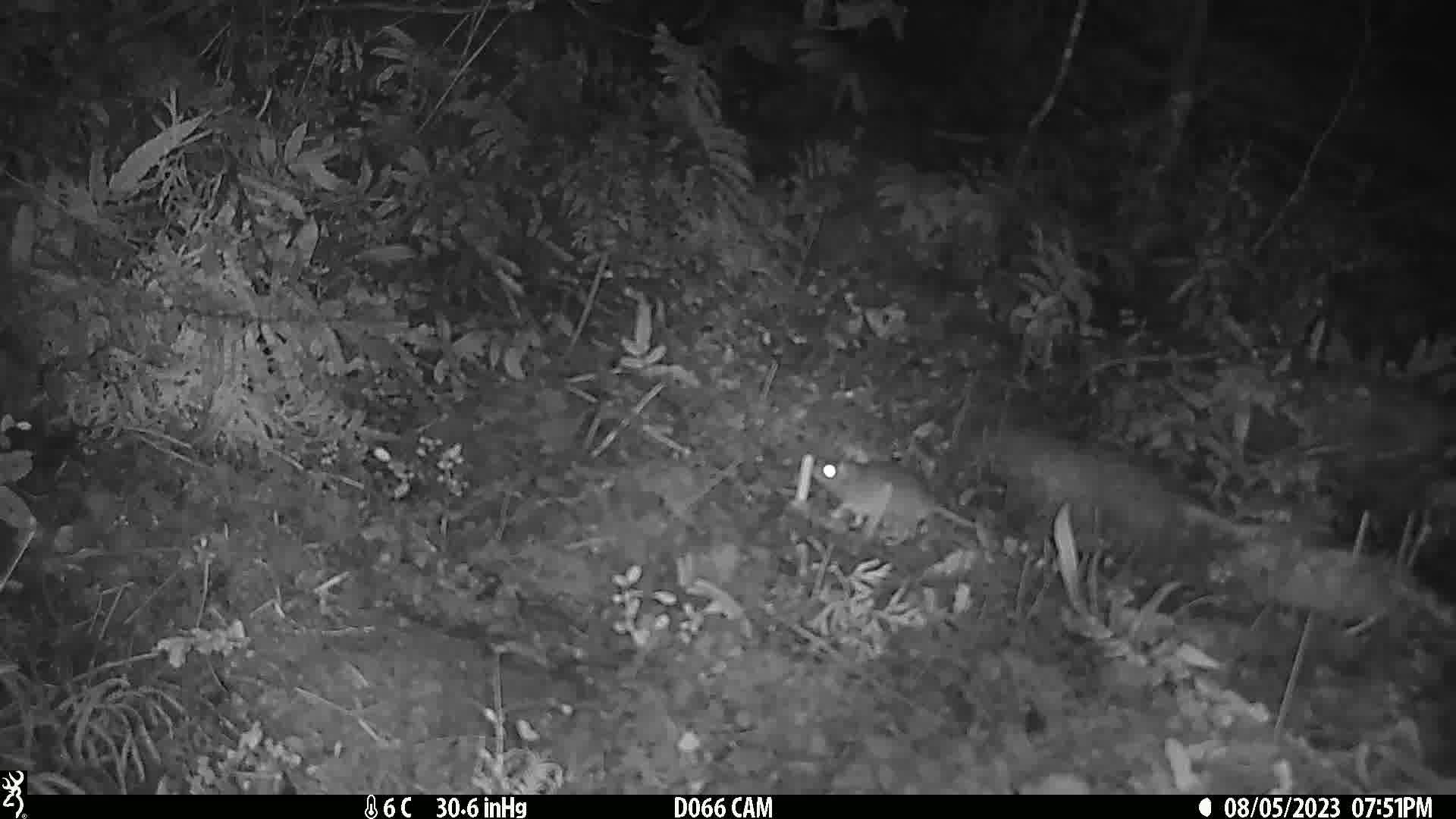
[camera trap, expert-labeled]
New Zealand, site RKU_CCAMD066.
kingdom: Animalia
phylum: Chordata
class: Mammalia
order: Rodentia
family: Muridae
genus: Rattus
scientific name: Rattus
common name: rat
Rat (Rattus).